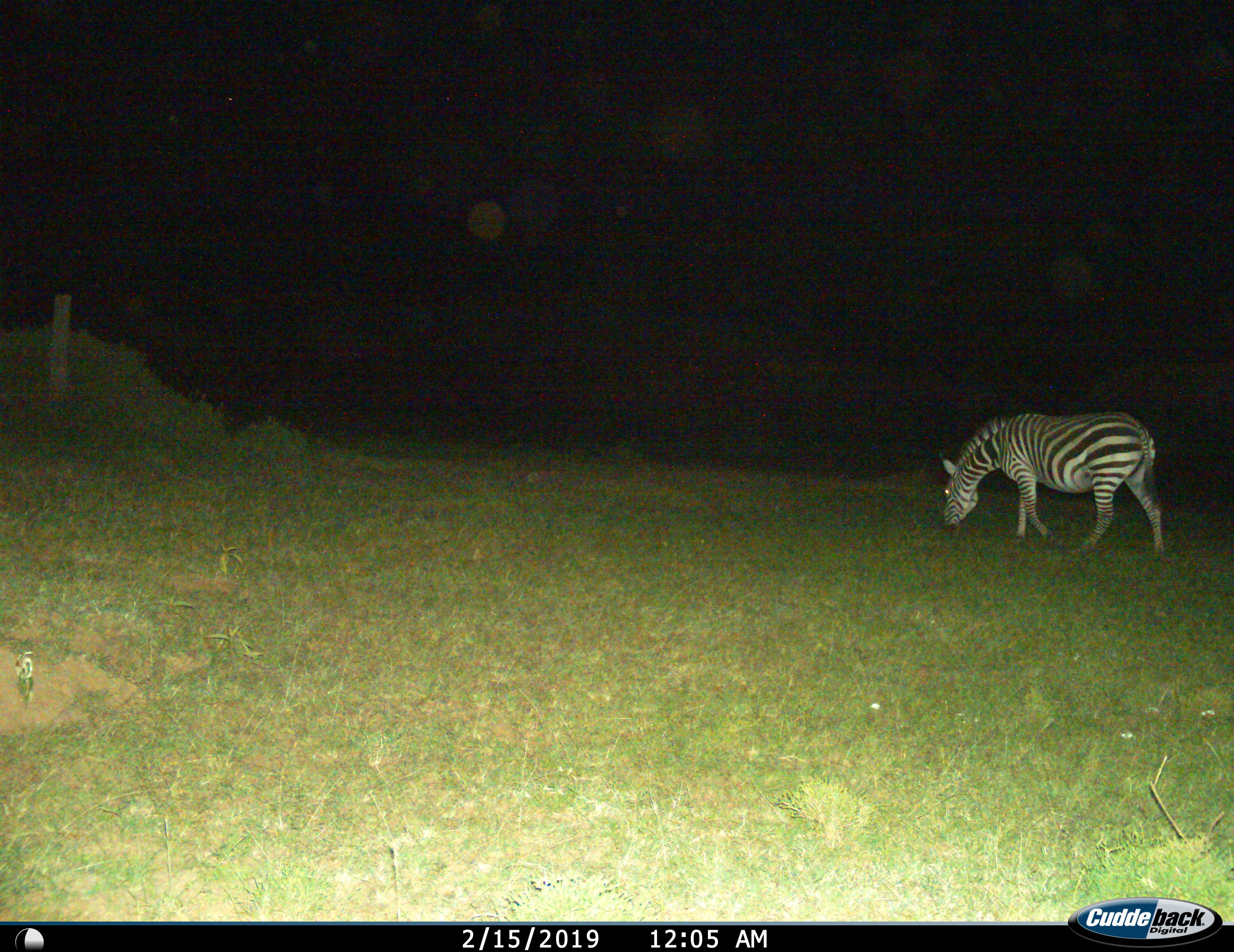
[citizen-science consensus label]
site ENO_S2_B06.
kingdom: Animalia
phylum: Chordata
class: Mammalia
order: Perissodactyla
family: Equidae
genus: Equus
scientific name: Equus quagga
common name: plains zebra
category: zebraplains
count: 1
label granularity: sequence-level